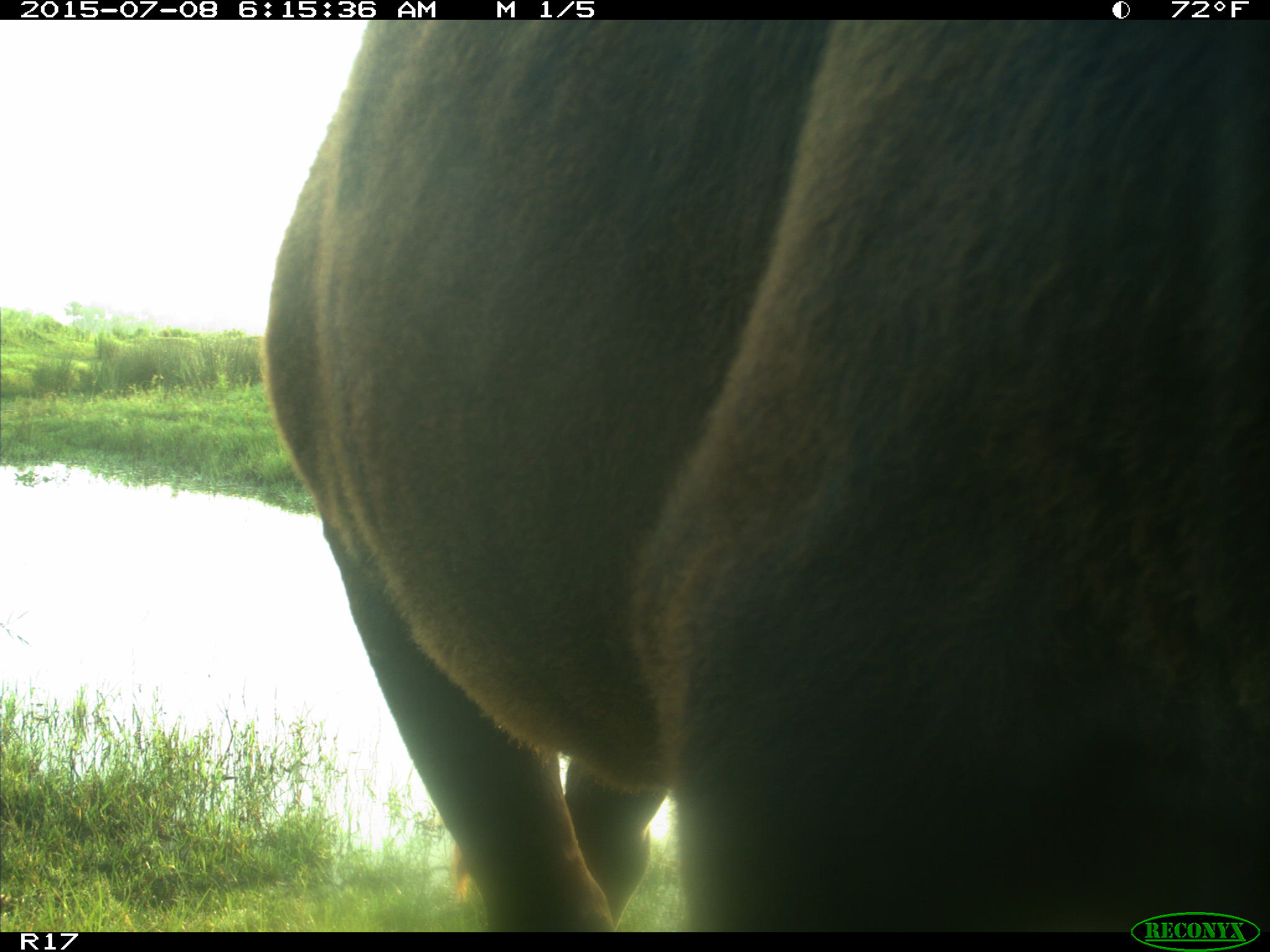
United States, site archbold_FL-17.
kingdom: Animalia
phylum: Chordata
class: Mammalia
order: Artiodactyla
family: Bovidae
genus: Bos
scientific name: Bos taurus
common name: domestic cow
Bos taurus (domestic cow).